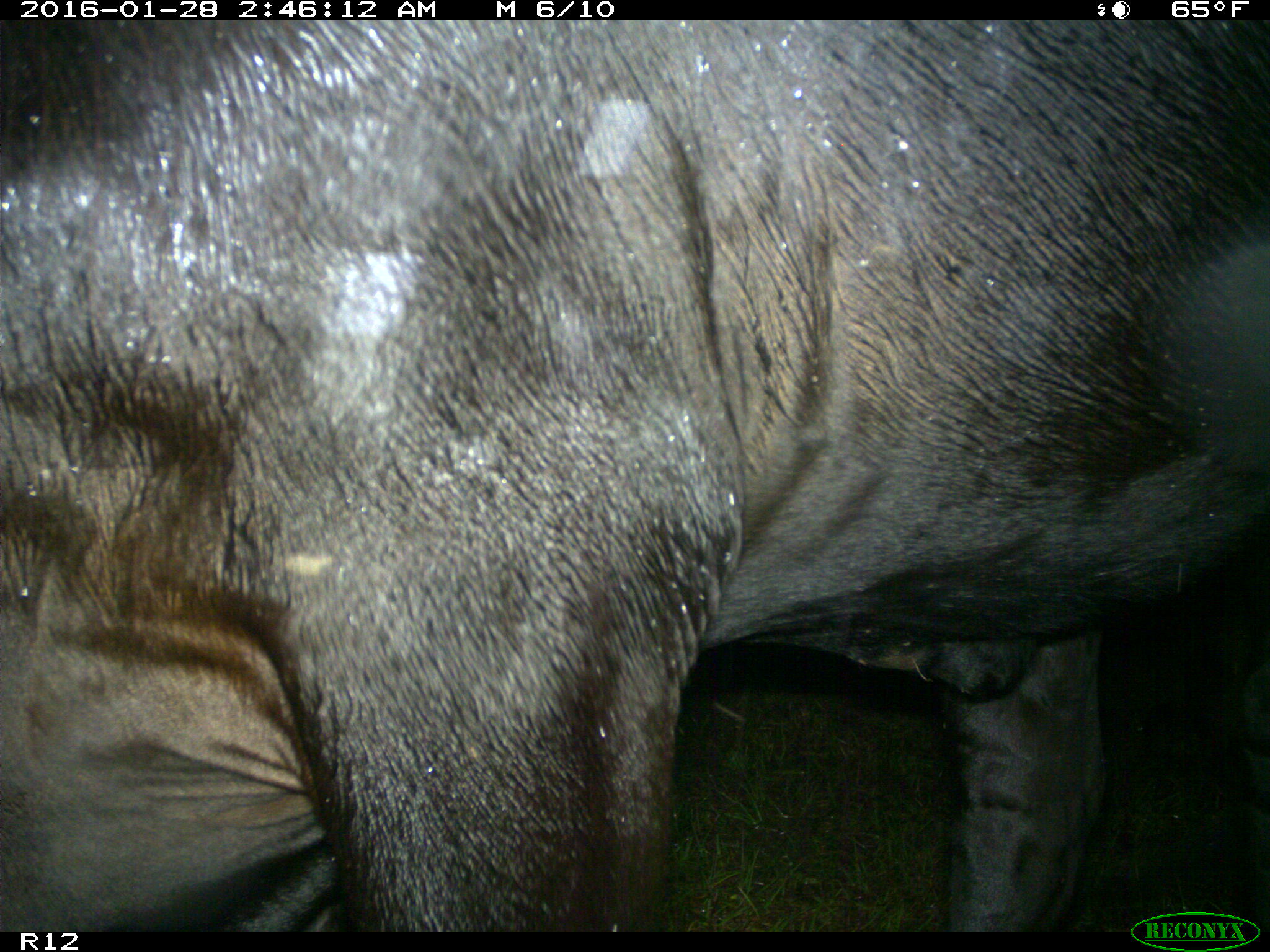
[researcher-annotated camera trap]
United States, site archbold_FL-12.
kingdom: Animalia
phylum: Chordata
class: Mammalia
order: Artiodactyla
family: Bovidae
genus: Bos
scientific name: Bos taurus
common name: domestic cow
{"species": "Bos taurus (domestic cow)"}